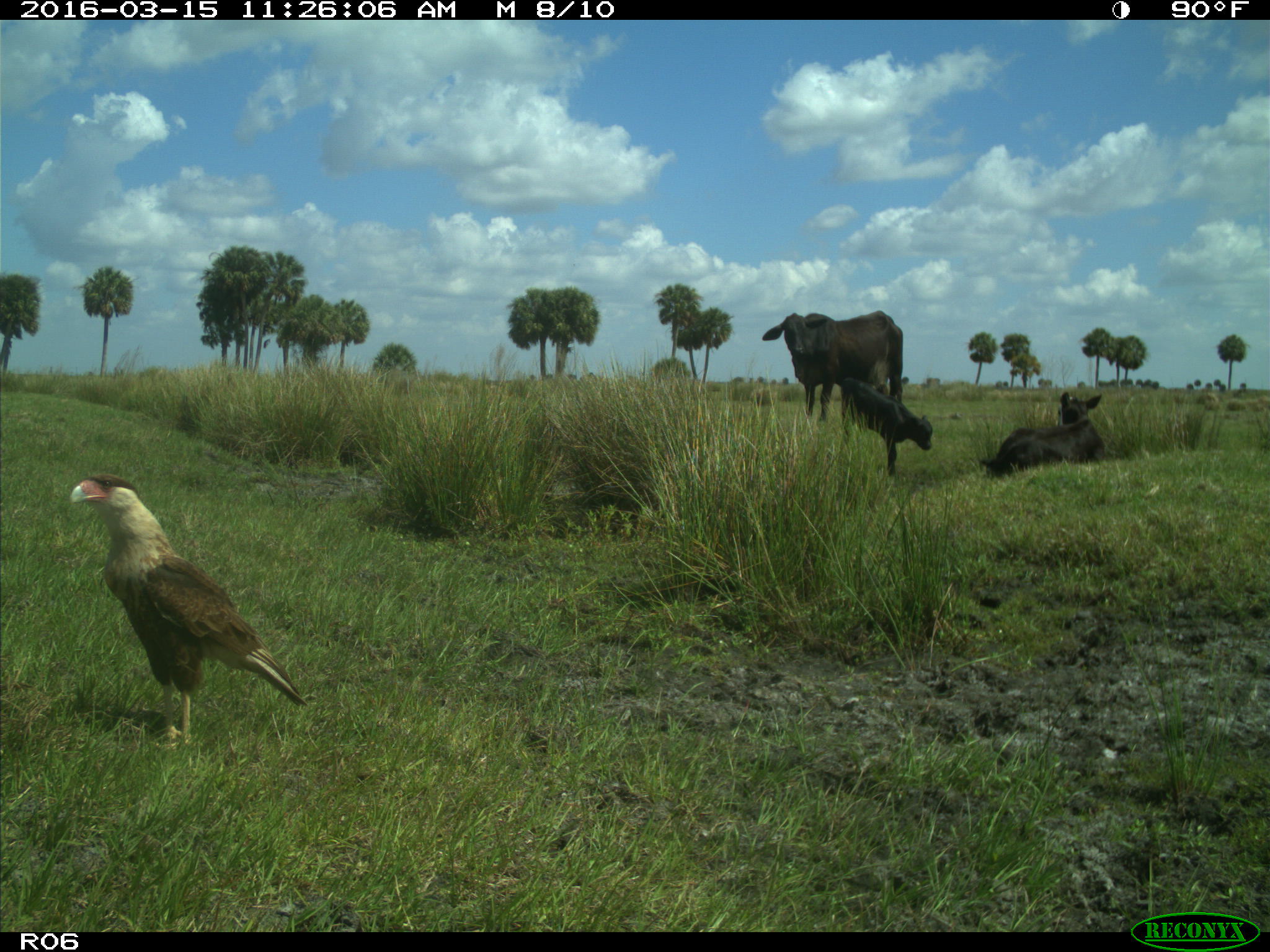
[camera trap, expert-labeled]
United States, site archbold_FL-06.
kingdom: Animalia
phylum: Chordata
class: Mammalia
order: Artiodactyla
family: Bovidae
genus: Bos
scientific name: Bos taurus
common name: domestic cow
Bos taurus (domestic cow).